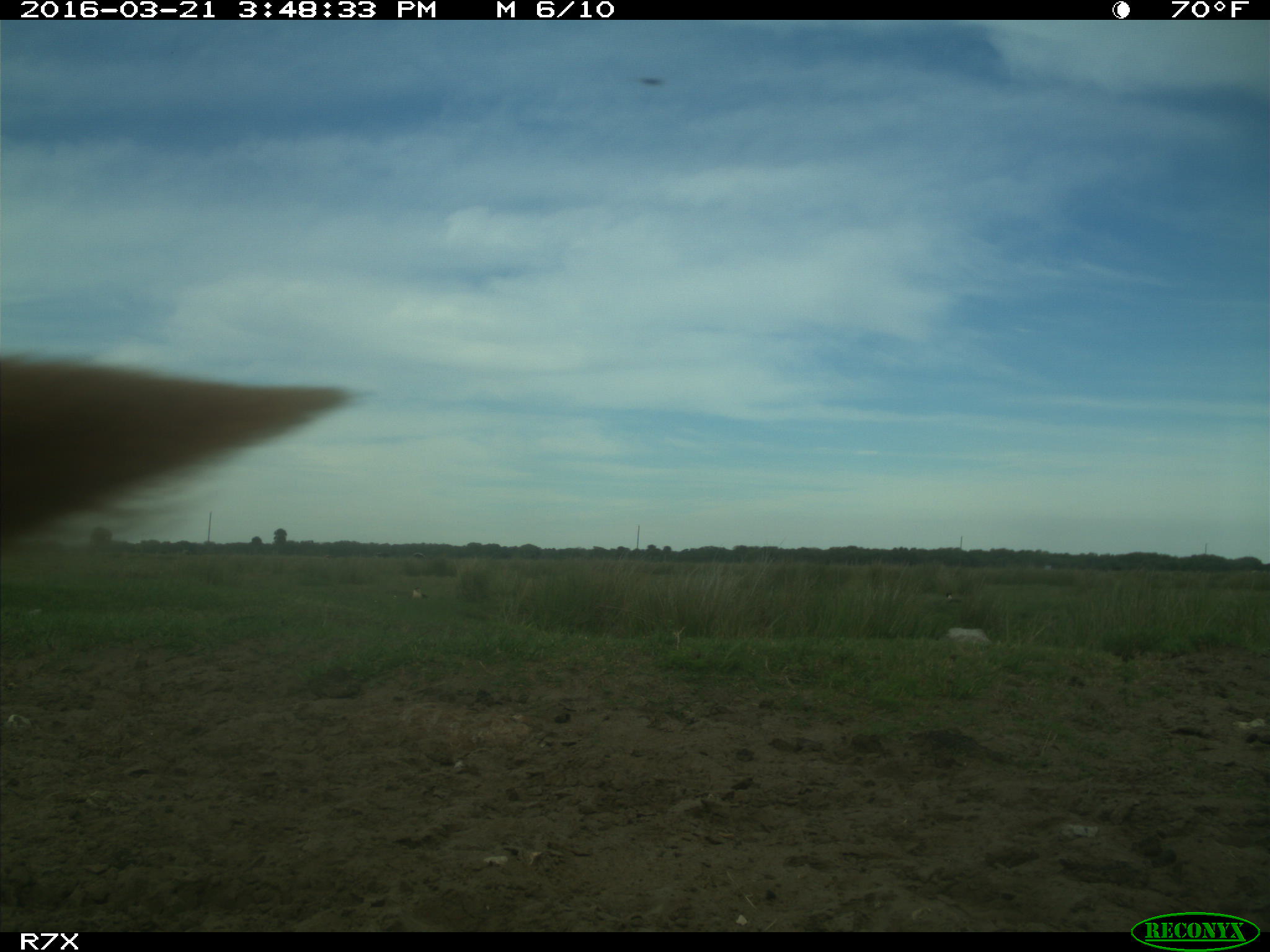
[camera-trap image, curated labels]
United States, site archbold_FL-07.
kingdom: Animalia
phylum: Chordata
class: Mammalia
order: Artiodactyla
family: Bovidae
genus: Bos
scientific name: Bos taurus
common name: domestic cow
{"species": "Bos taurus (domestic cow)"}